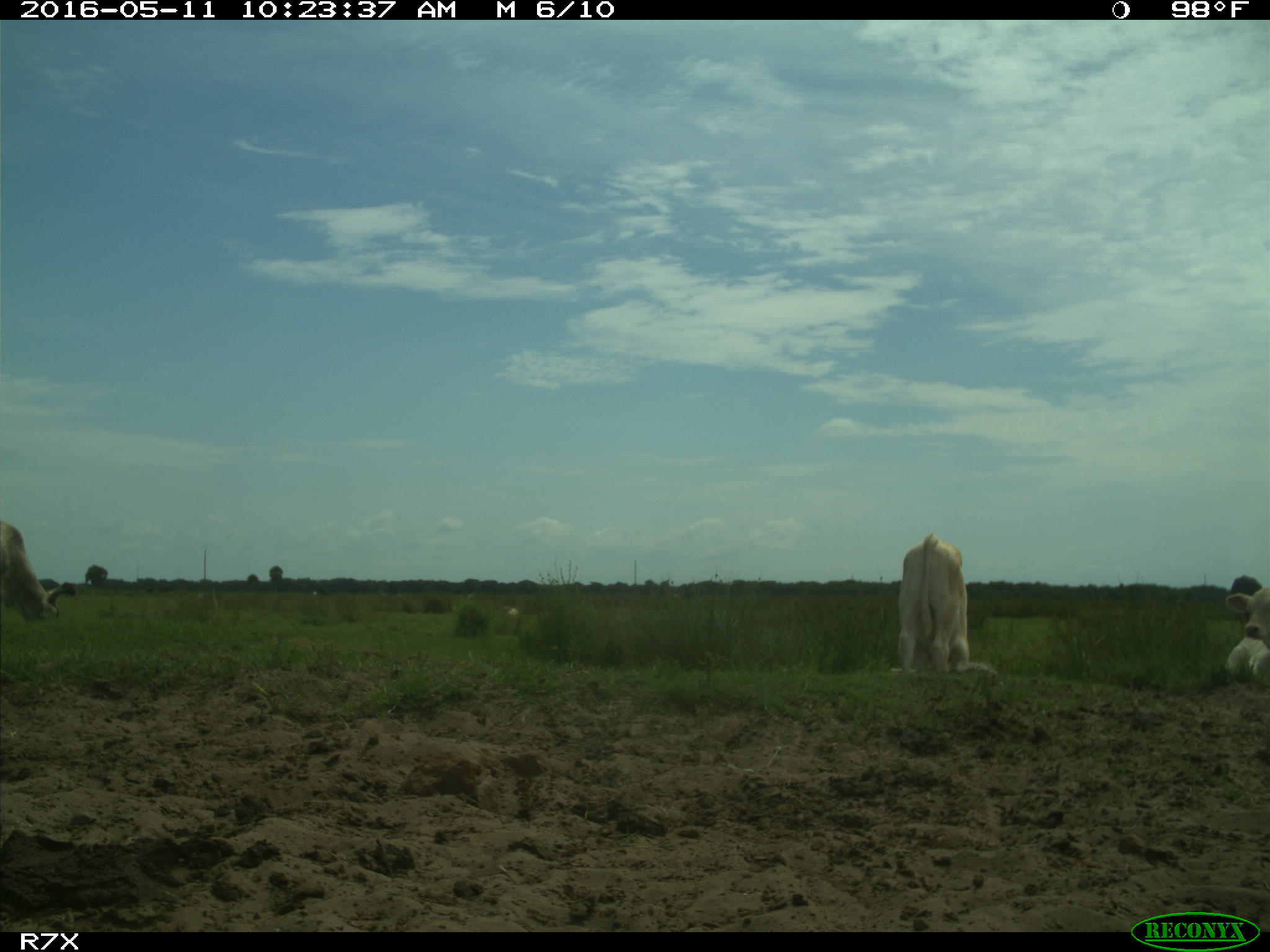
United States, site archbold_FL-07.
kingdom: Animalia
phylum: Chordata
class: Mammalia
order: Artiodactyla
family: Bovidae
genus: Bos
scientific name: Bos taurus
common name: domestic cow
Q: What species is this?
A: Bos taurus (domestic cow).